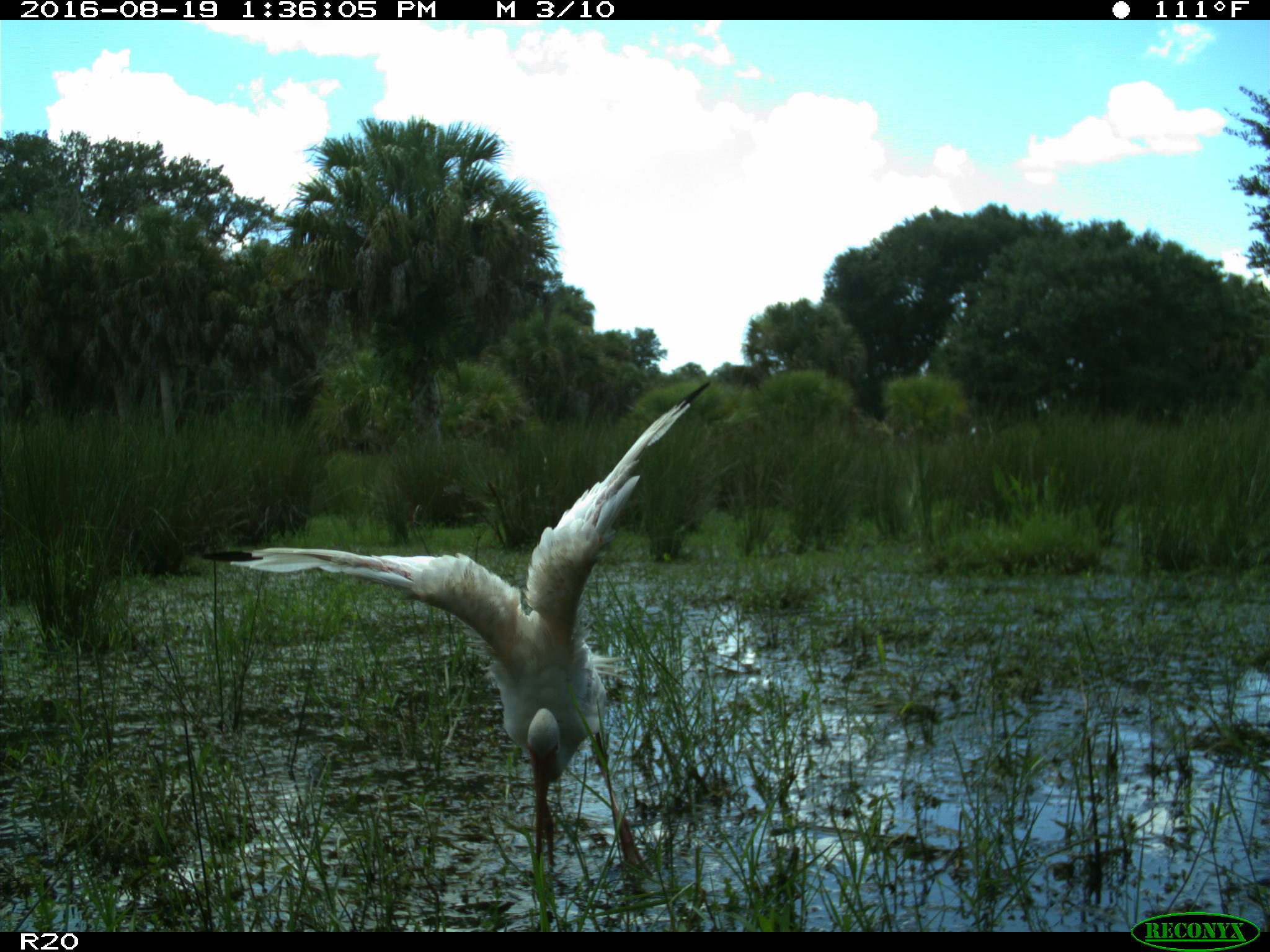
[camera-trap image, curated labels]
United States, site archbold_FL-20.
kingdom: Animalia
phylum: Chordata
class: Aves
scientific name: Aves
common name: birds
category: unidentified bird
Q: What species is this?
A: Unidentified bird (birds) (Aves).